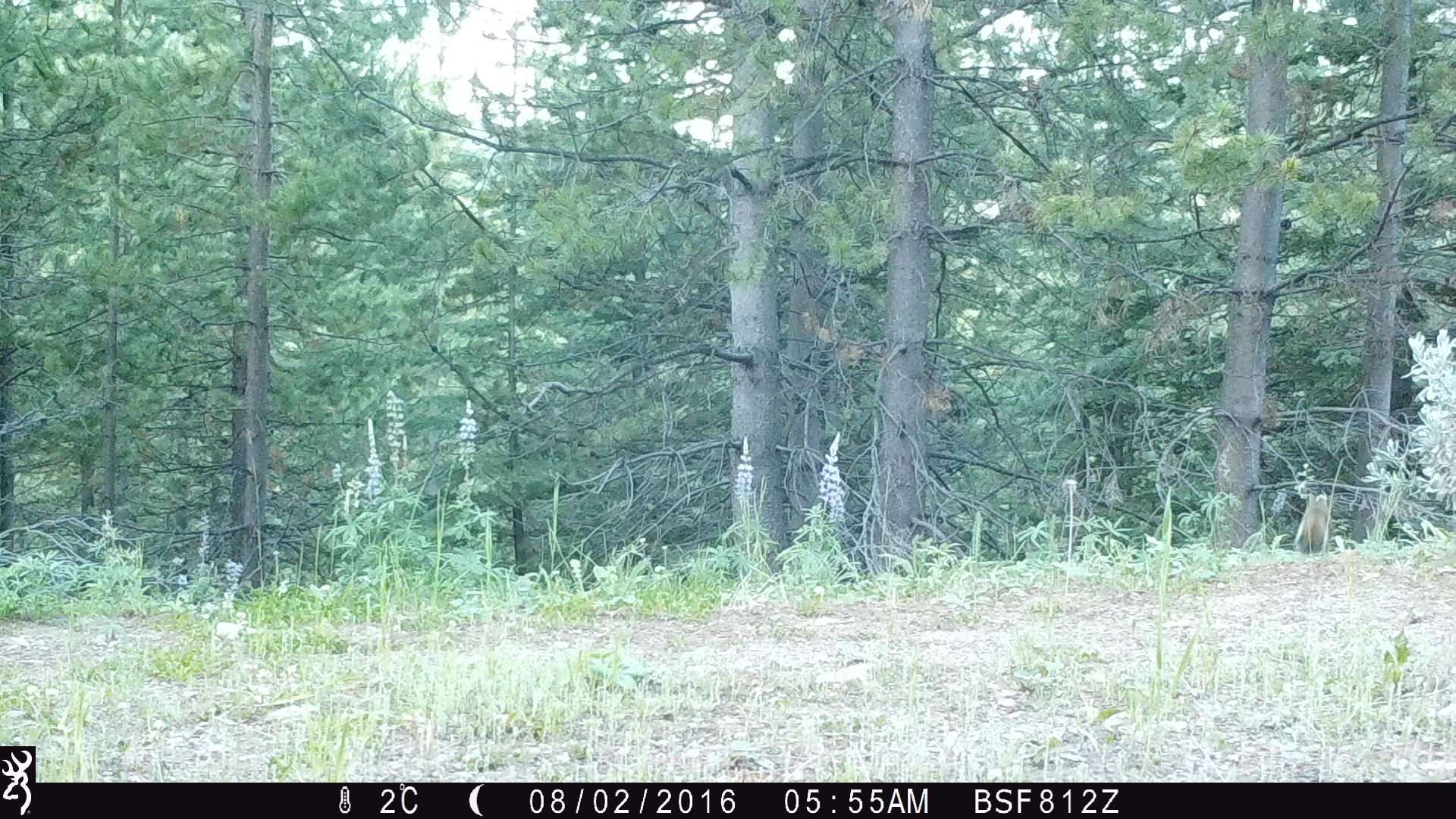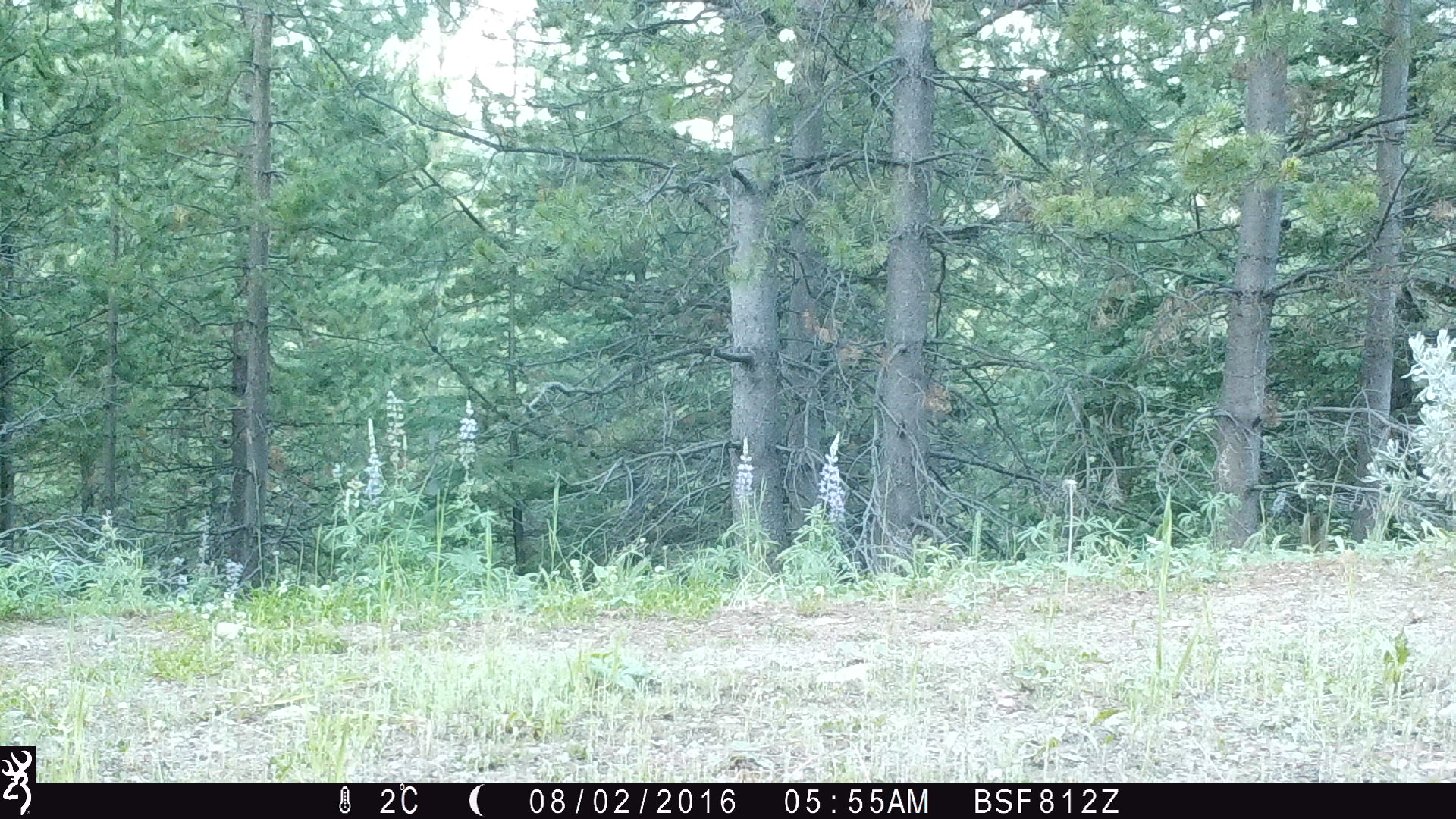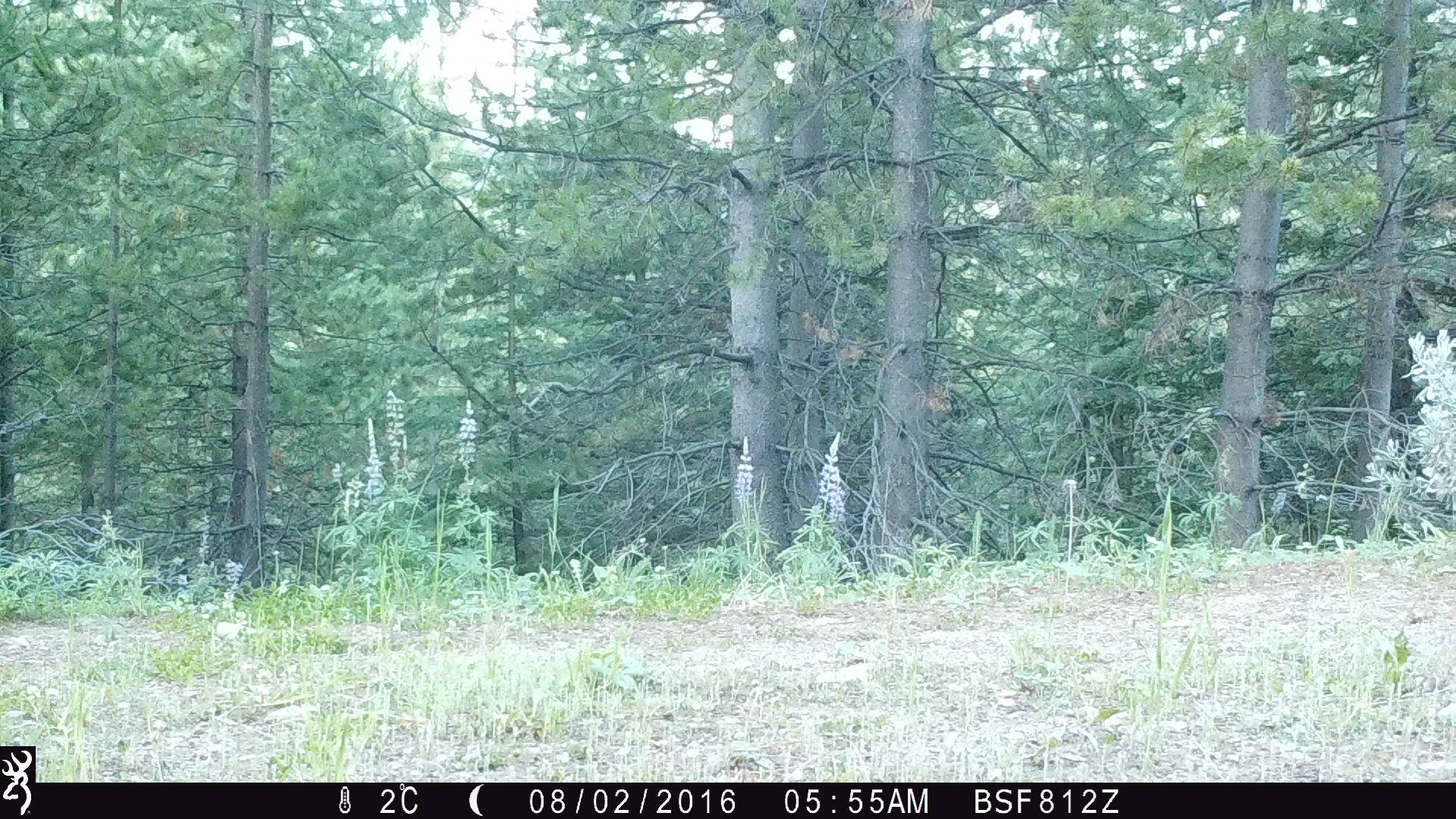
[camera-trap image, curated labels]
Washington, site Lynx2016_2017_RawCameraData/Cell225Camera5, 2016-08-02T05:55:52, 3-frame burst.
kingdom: Animalia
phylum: Chordata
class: Mammalia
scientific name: Mammalia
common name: small mammal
Small mammal (Mammalia). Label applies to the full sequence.